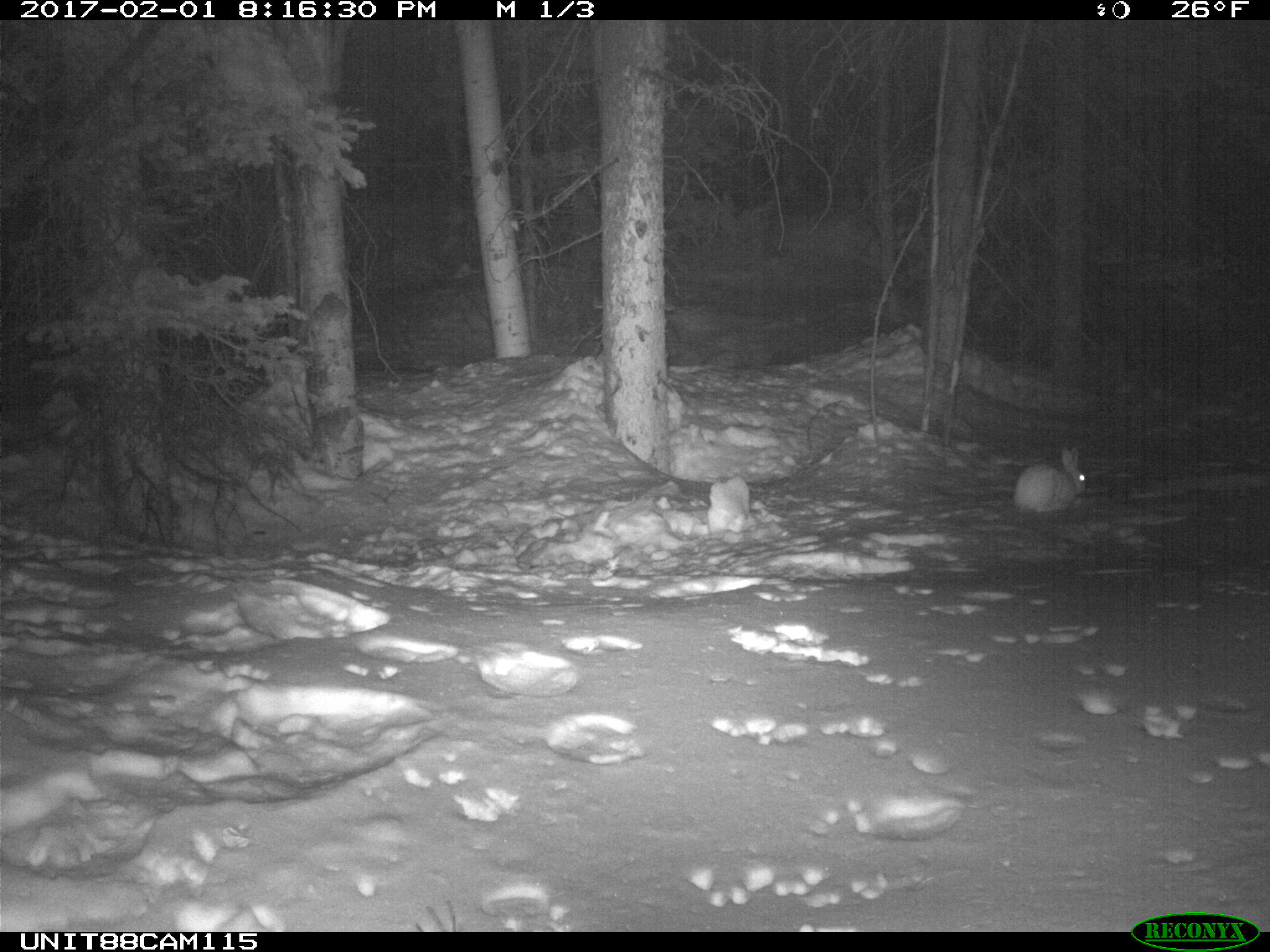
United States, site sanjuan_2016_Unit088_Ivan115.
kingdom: Animalia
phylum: Chordata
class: Mammalia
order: Lagomorpha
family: Leporidae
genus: Lepus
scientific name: Lepus americanus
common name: snowshoe hare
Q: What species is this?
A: Lepus americanus (snowshoe hare).